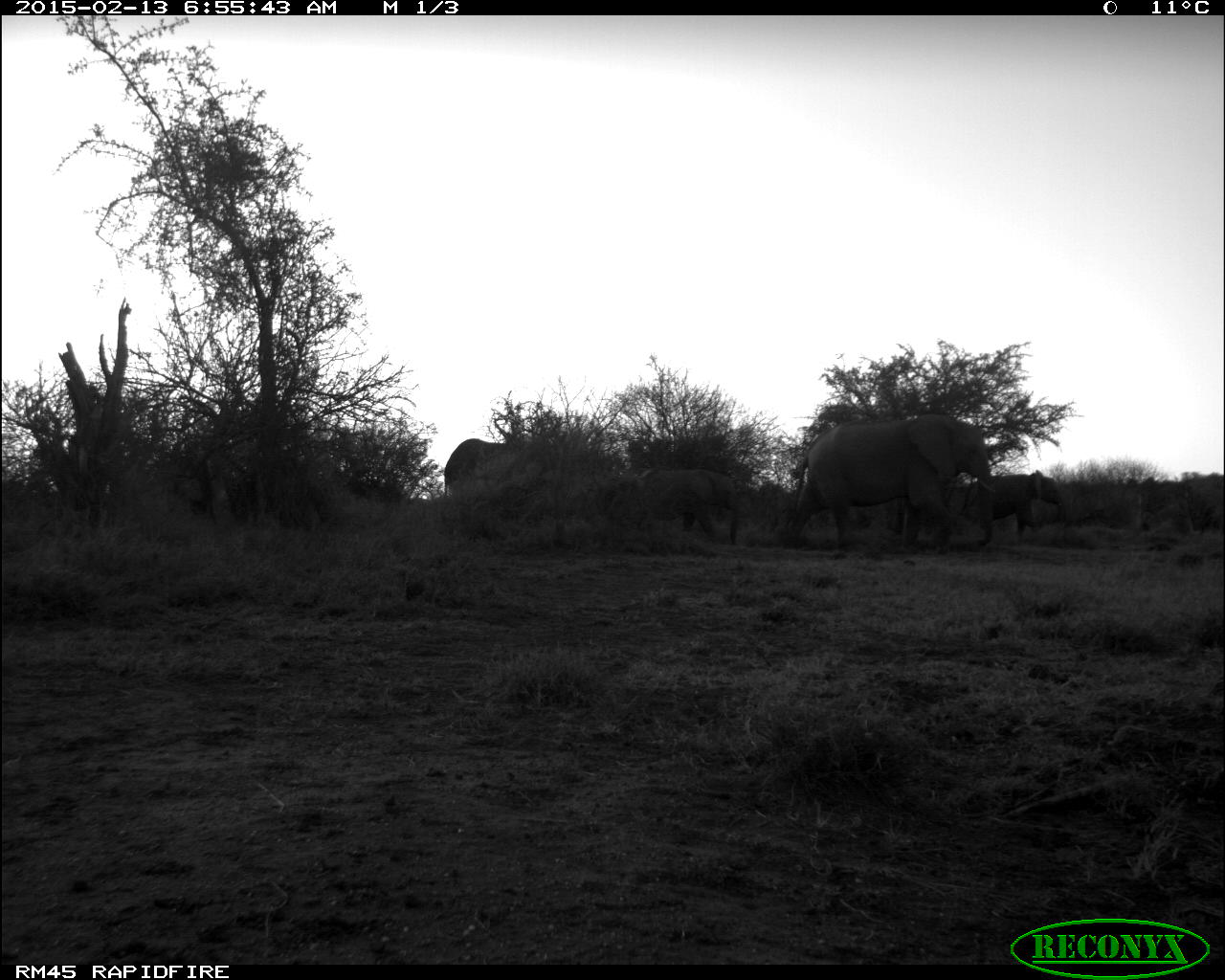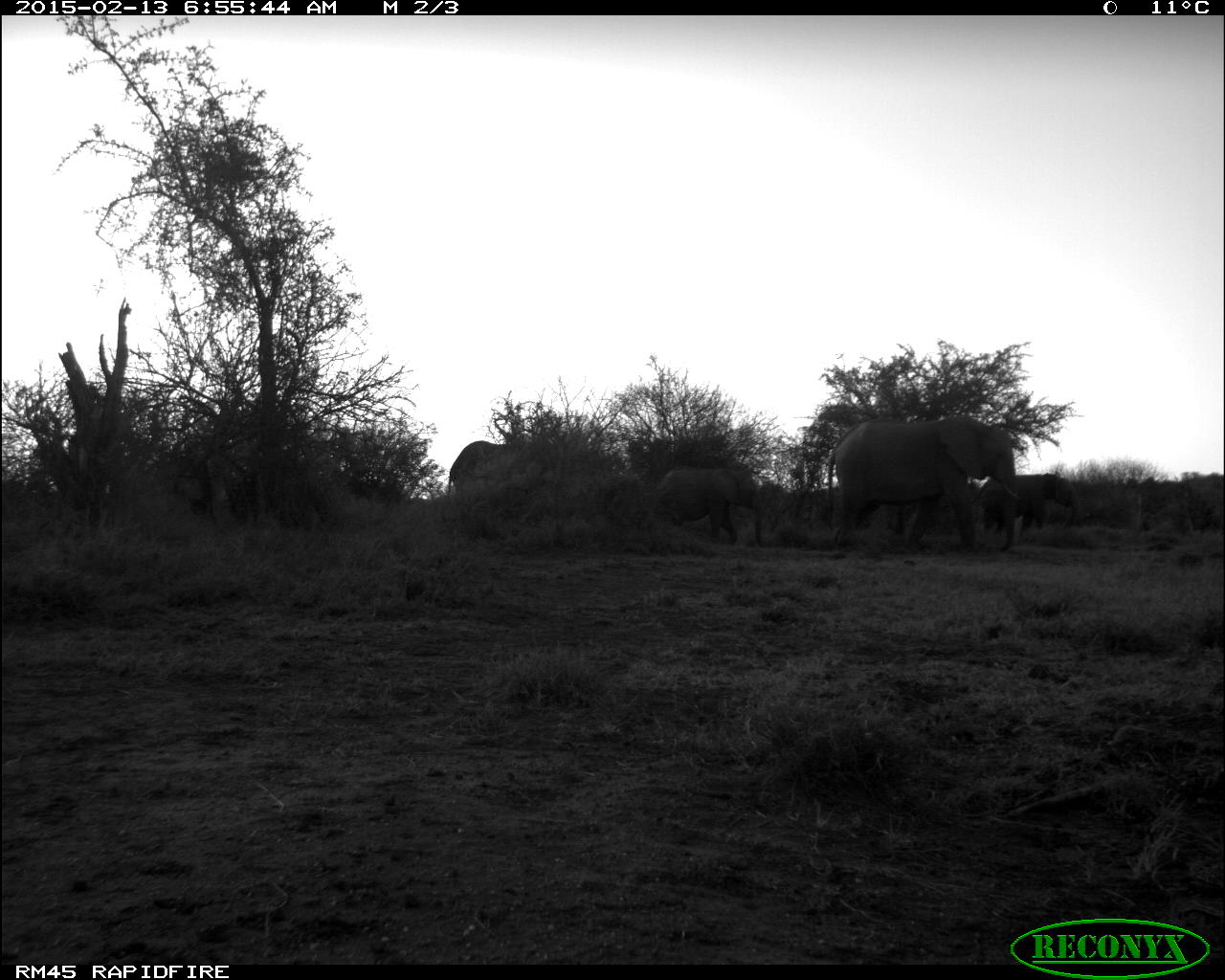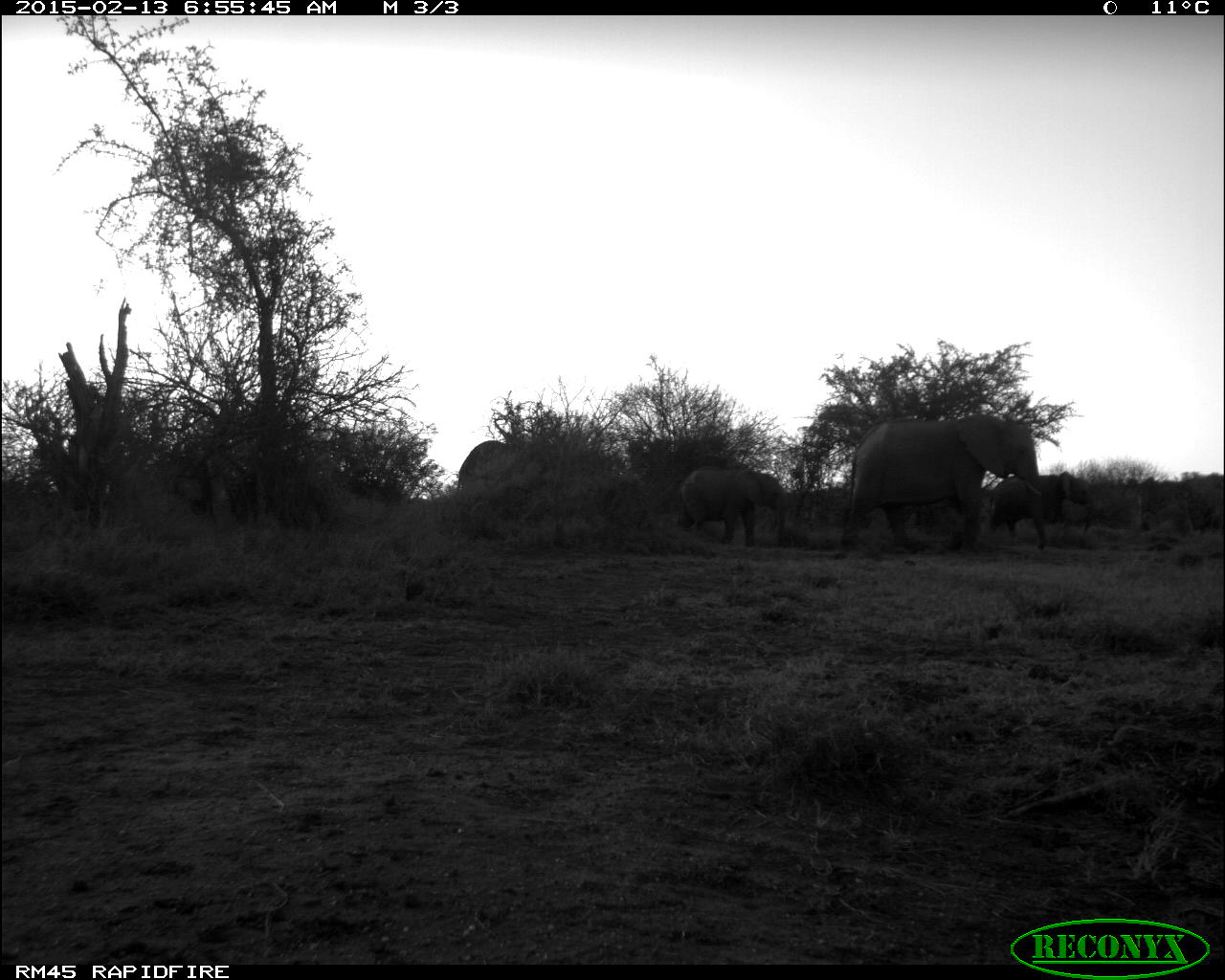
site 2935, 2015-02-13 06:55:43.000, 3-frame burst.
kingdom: Animalia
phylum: Chordata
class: Mammalia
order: Proboscidea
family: Elephantidae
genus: Loxodonta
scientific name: Loxodonta africana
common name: african bush elephant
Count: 4.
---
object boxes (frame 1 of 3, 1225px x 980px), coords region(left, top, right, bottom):
loxodonta africana: region(783, 415, 994, 554); region(640, 468, 739, 548); region(961, 471, 1071, 542); region(442, 437, 507, 493)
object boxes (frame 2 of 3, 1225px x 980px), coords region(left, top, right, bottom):
loxodonta africana: region(825, 418, 1019, 551); region(649, 465, 767, 549); region(978, 474, 1080, 531); region(447, 440, 511, 493)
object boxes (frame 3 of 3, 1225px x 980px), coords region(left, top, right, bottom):
loxodonta africana: region(844, 413, 1048, 552); region(676, 464, 789, 548); region(987, 471, 1096, 552); region(456, 439, 510, 490)